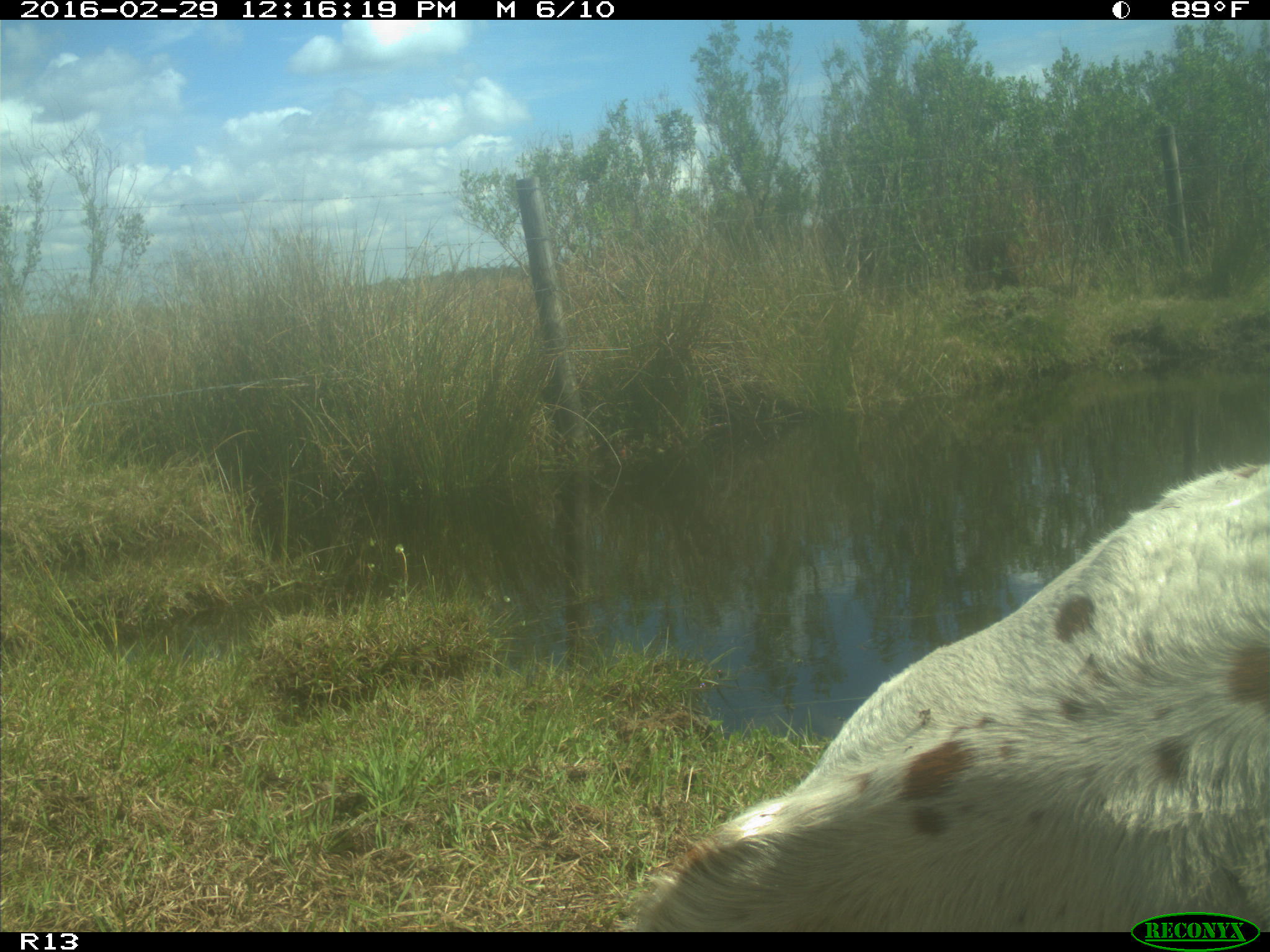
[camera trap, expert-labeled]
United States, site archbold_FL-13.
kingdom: Animalia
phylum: Chordata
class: Mammalia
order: Artiodactyla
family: Bovidae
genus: Bos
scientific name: Bos taurus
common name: domestic cow